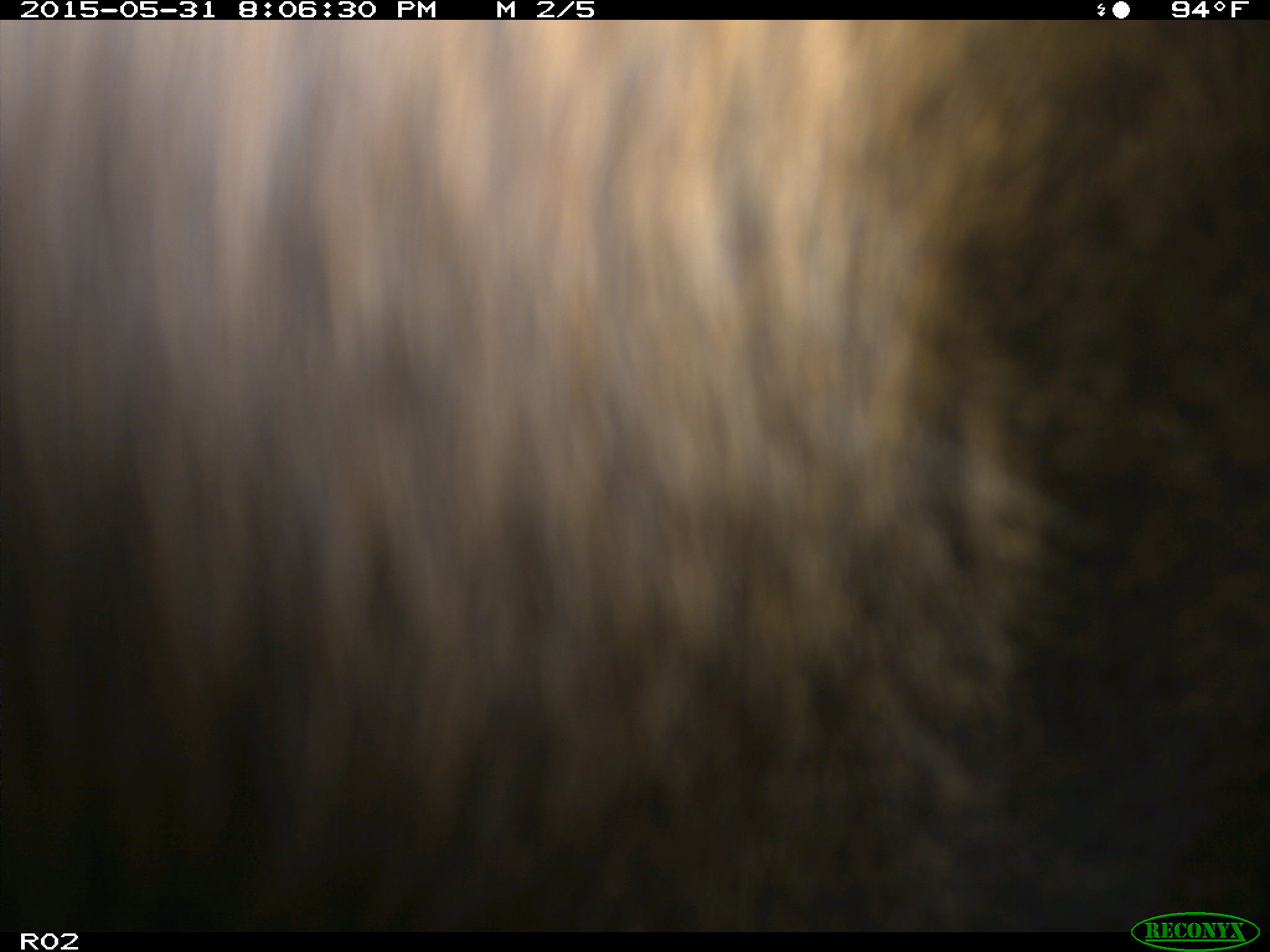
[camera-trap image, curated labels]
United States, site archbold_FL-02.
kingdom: Animalia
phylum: Chordata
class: Mammalia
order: Artiodactyla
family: Bovidae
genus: Bos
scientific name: Bos taurus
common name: domestic cow